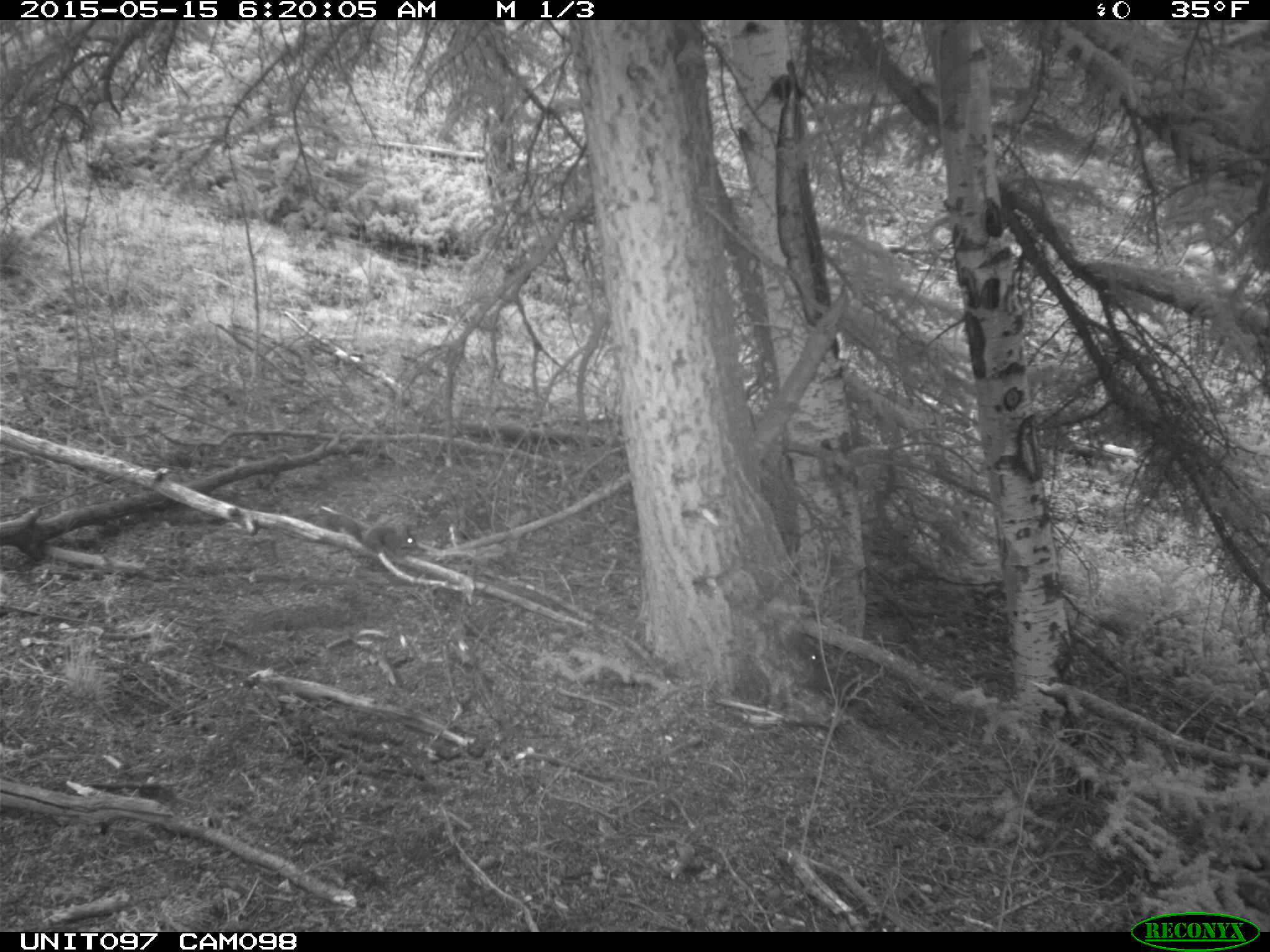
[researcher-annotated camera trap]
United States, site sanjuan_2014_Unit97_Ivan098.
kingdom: Animalia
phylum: Chordata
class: Mammalia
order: Rodentia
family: Sciuridae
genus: Tamiasciurus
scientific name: Tamiasciurus hudsonicus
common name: american red squirrel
Tamiasciurus hudsonicus (american red squirrel).